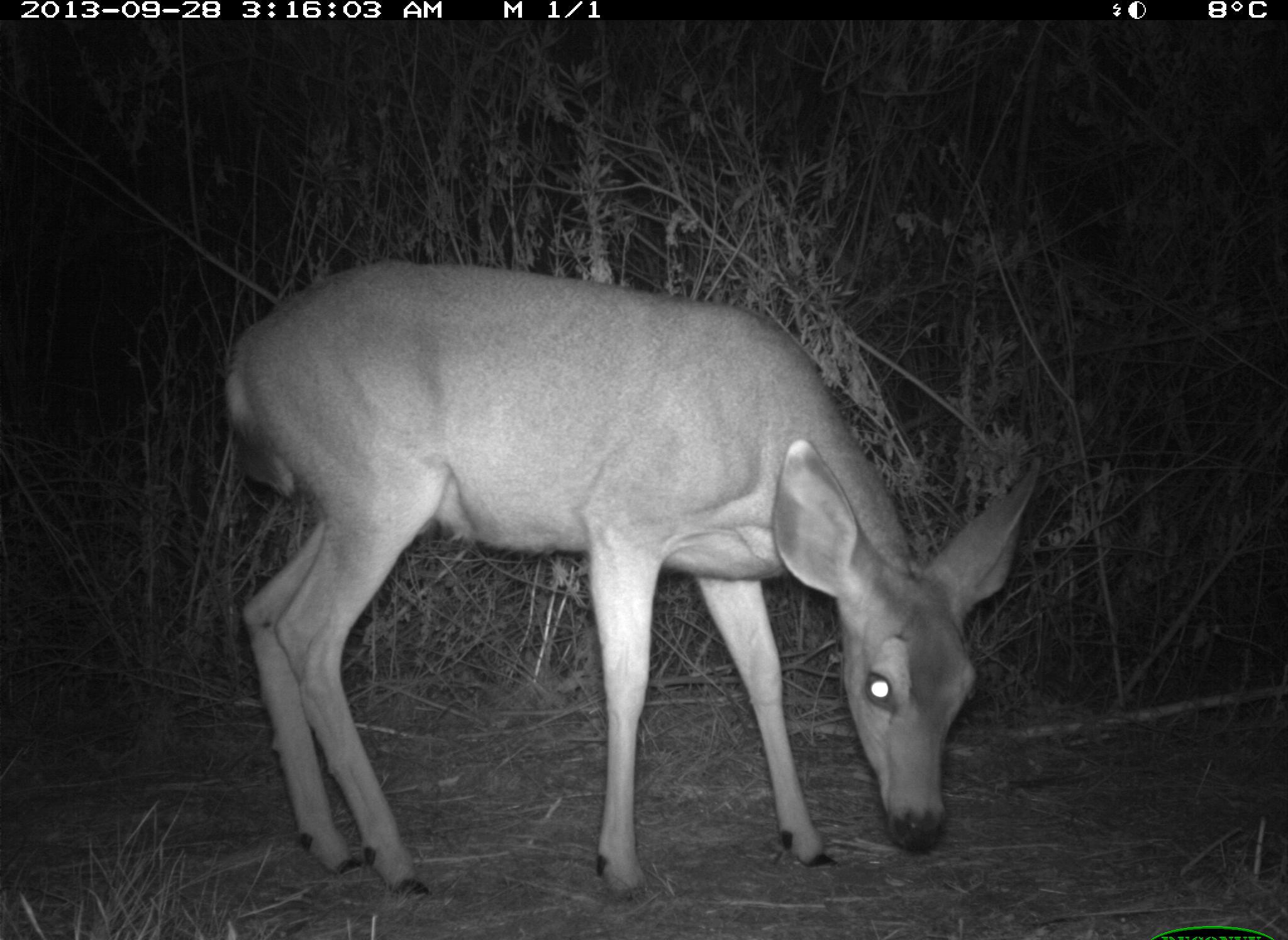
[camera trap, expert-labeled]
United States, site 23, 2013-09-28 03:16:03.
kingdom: Animalia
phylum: Chordata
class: Mammalia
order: Artiodactyla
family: Cervidae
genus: Odocoileus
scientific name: Odocoileus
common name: deer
Deer (Odocoileus).